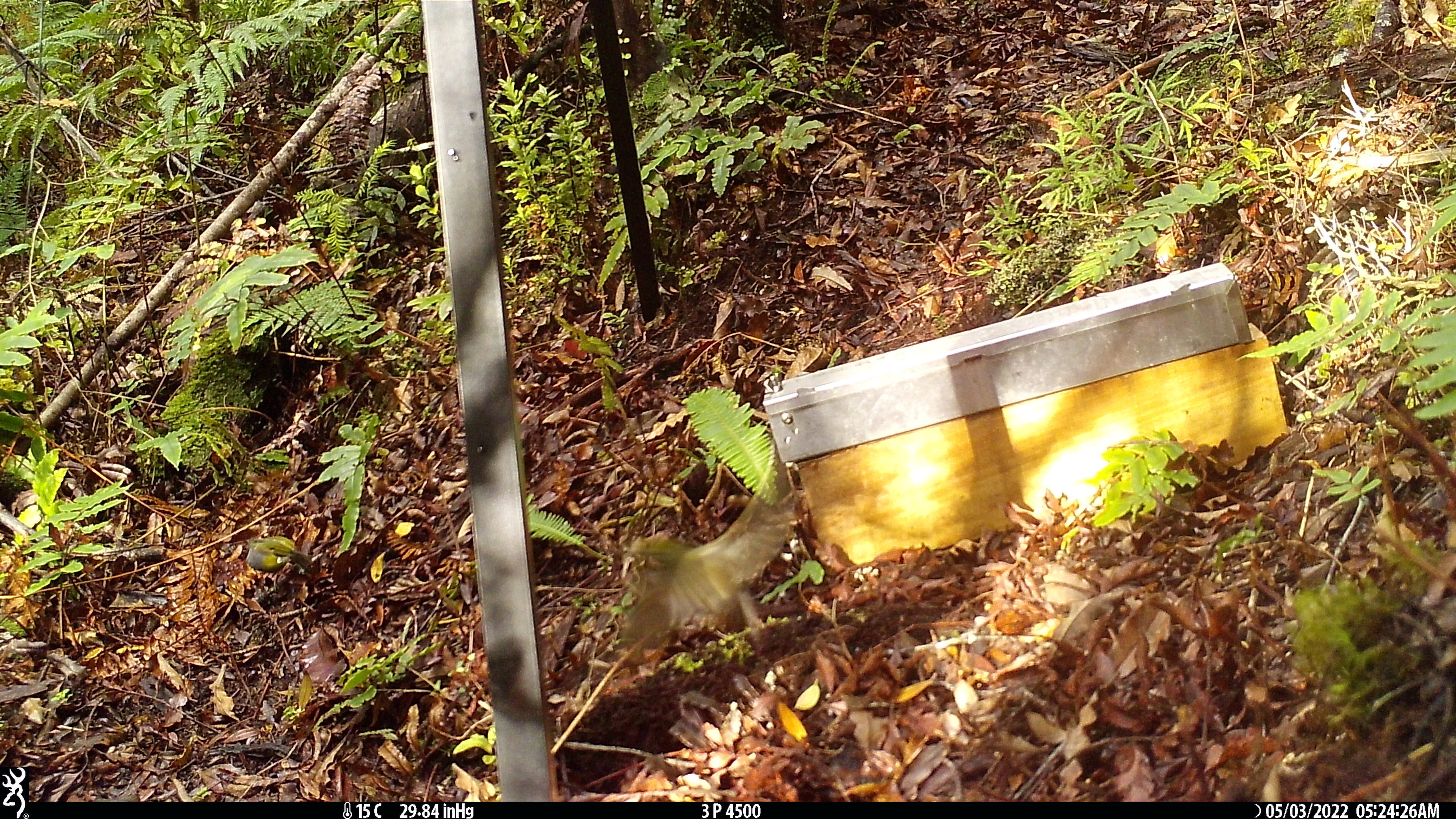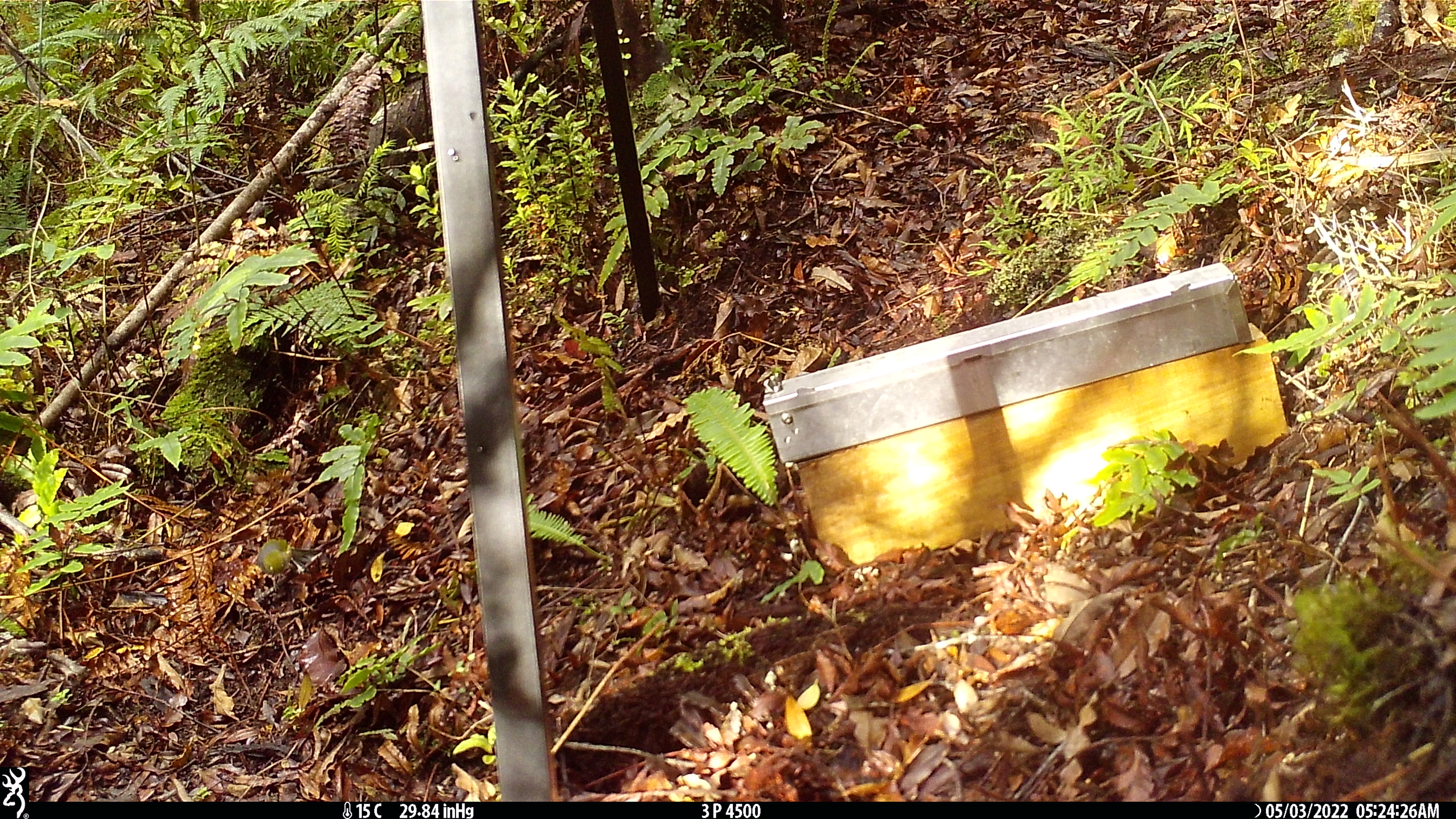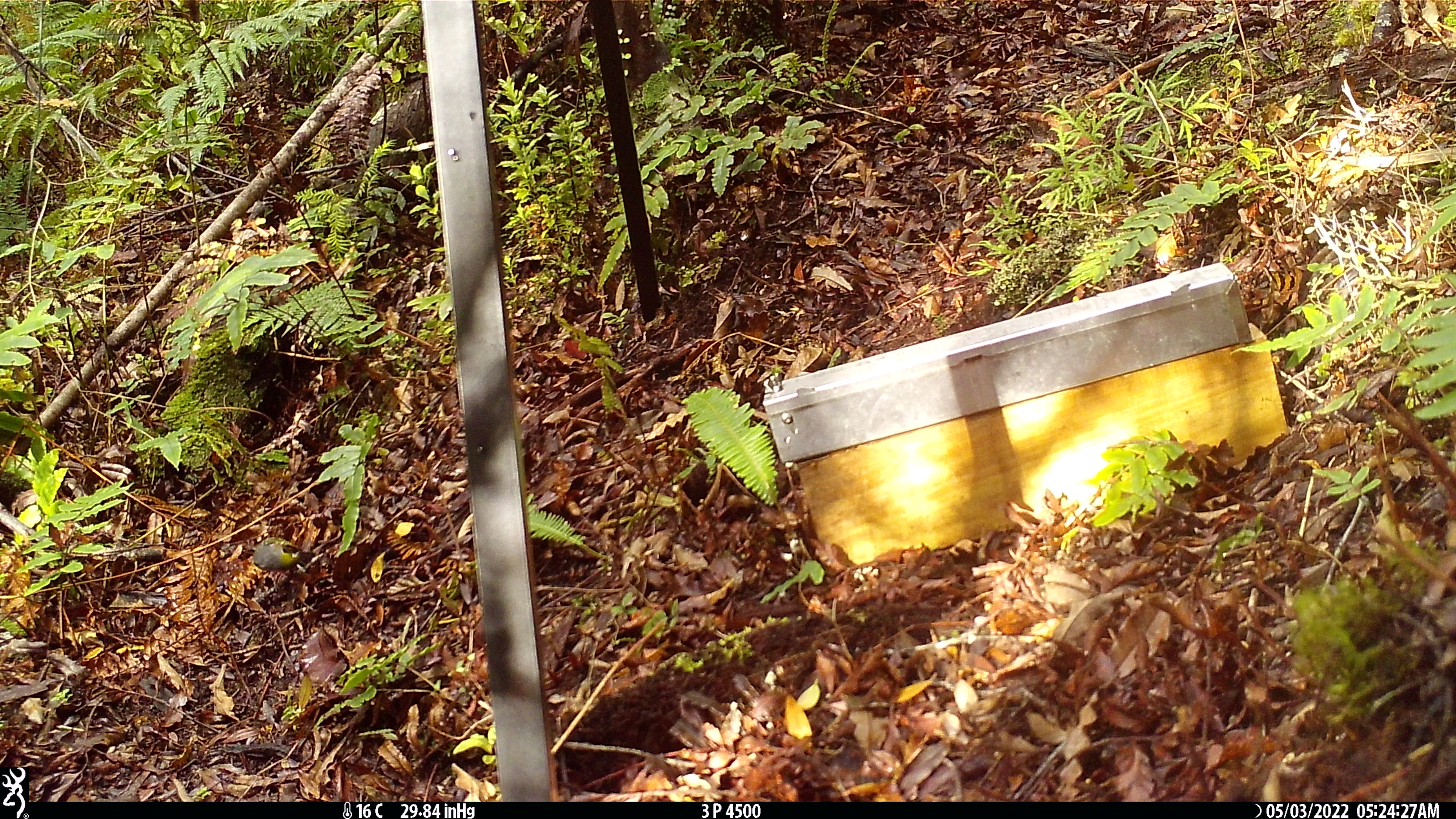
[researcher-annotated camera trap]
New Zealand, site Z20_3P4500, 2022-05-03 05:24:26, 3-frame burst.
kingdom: Animalia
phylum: Chordata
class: Aves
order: Passeriformes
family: Zosteropidae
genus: Zosterops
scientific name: Zosterops lateralis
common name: silvereye